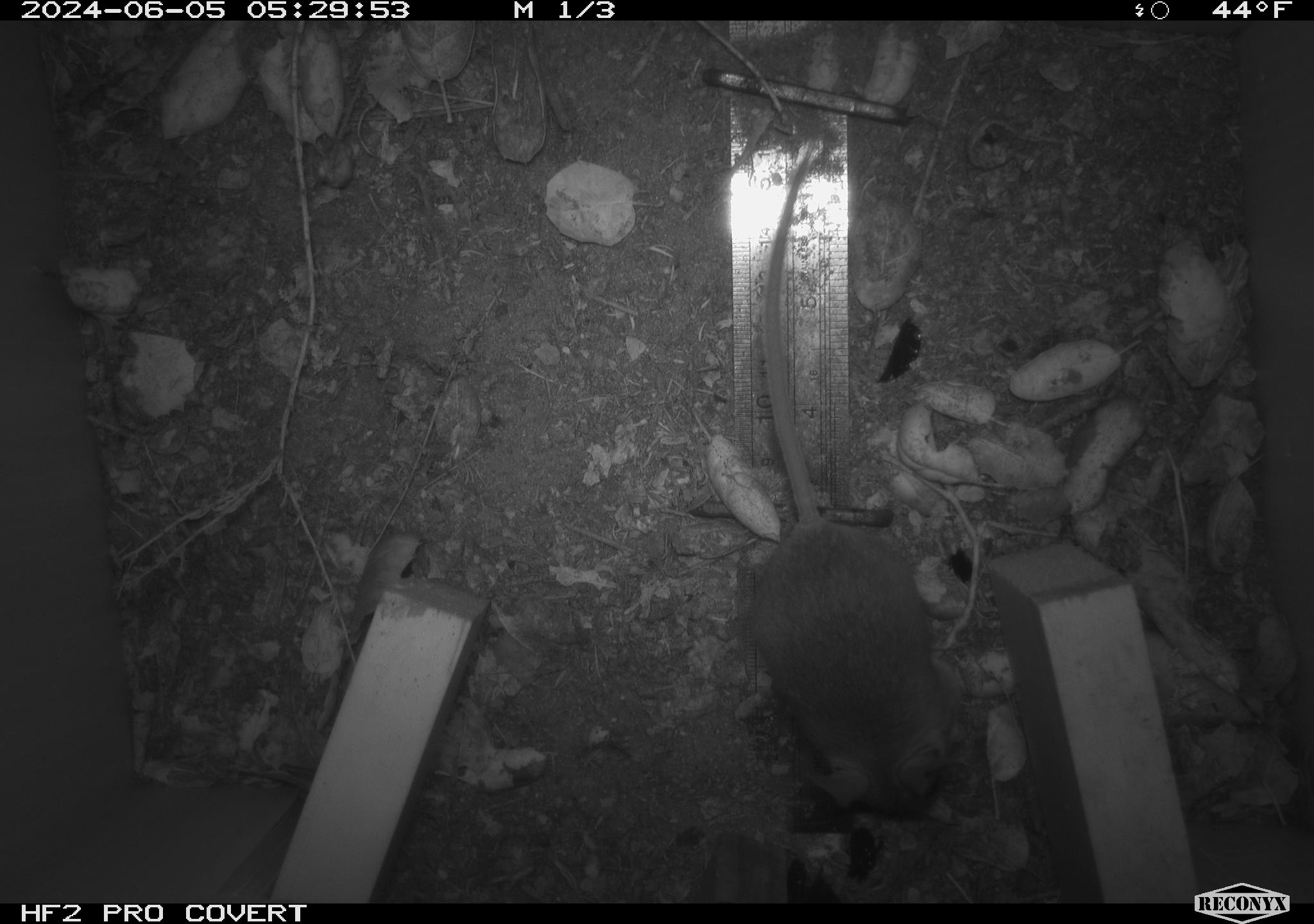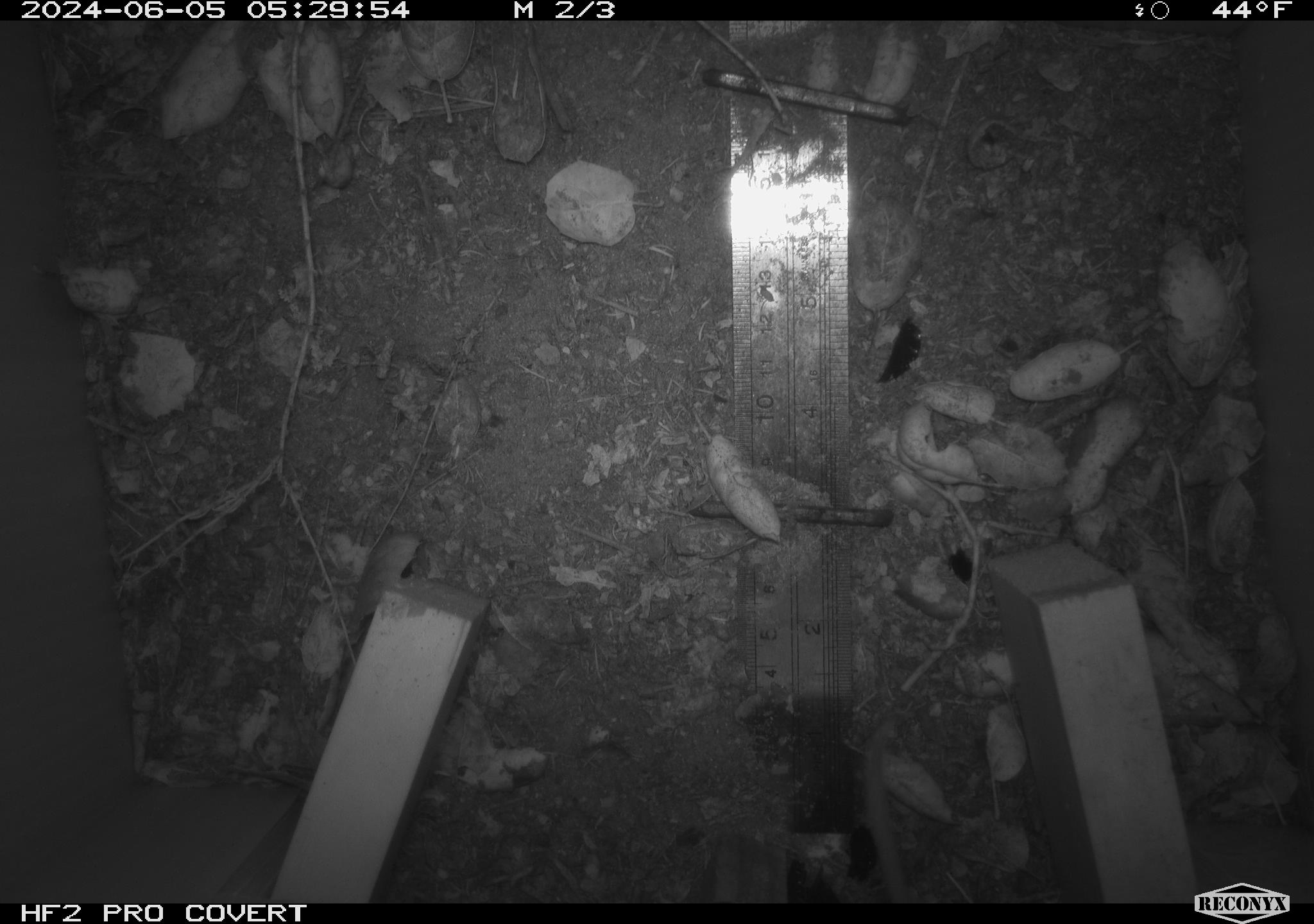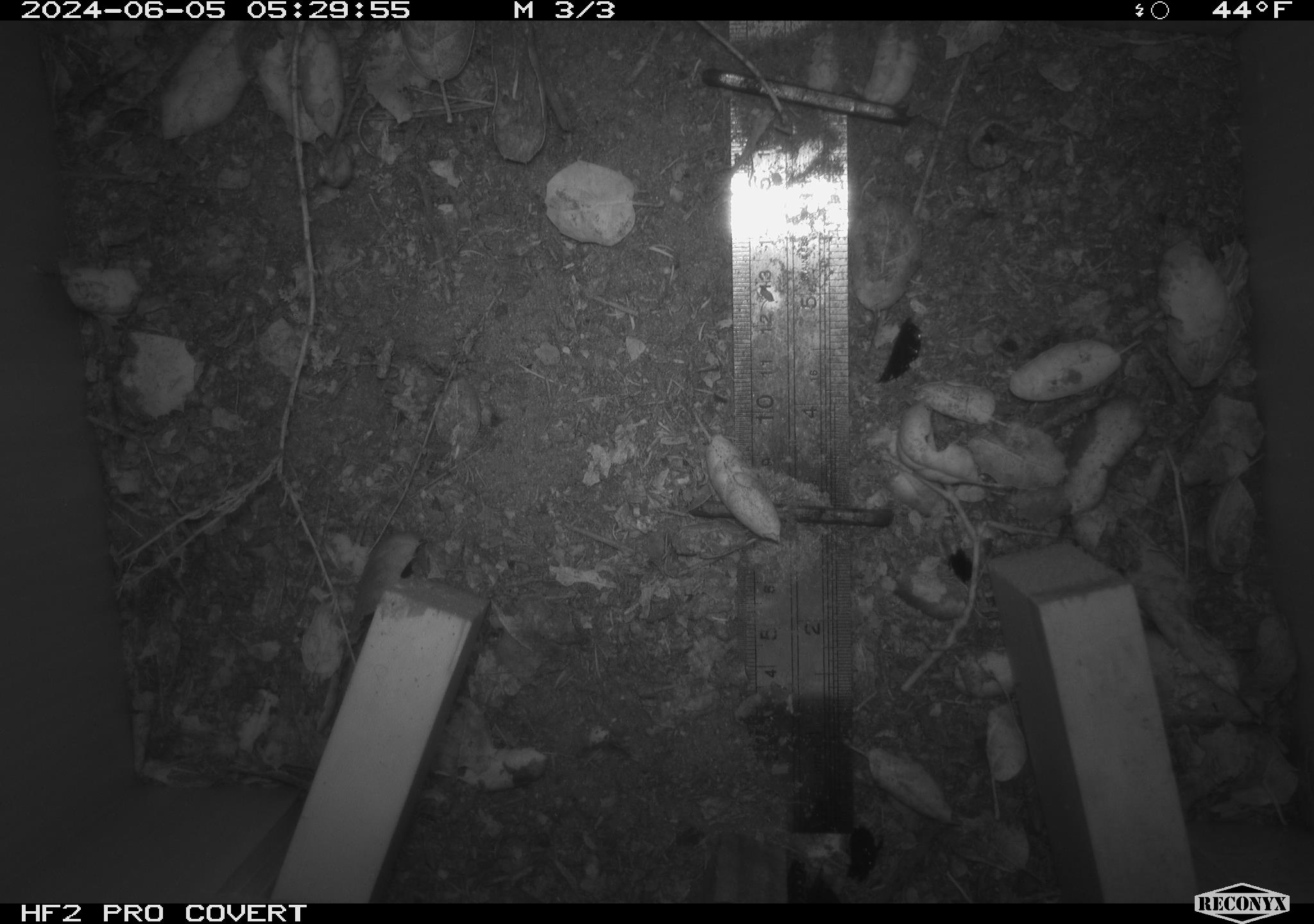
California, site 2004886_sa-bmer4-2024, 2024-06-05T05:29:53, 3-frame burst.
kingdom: Animalia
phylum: Chordata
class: Mammalia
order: Rodentia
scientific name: Rodentia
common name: woodrat or rat or mouse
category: woodrat or rat or mouse species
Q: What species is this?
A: Woodrat or rat or mouse species (woodrat or rat or mouse) (Rodentia).